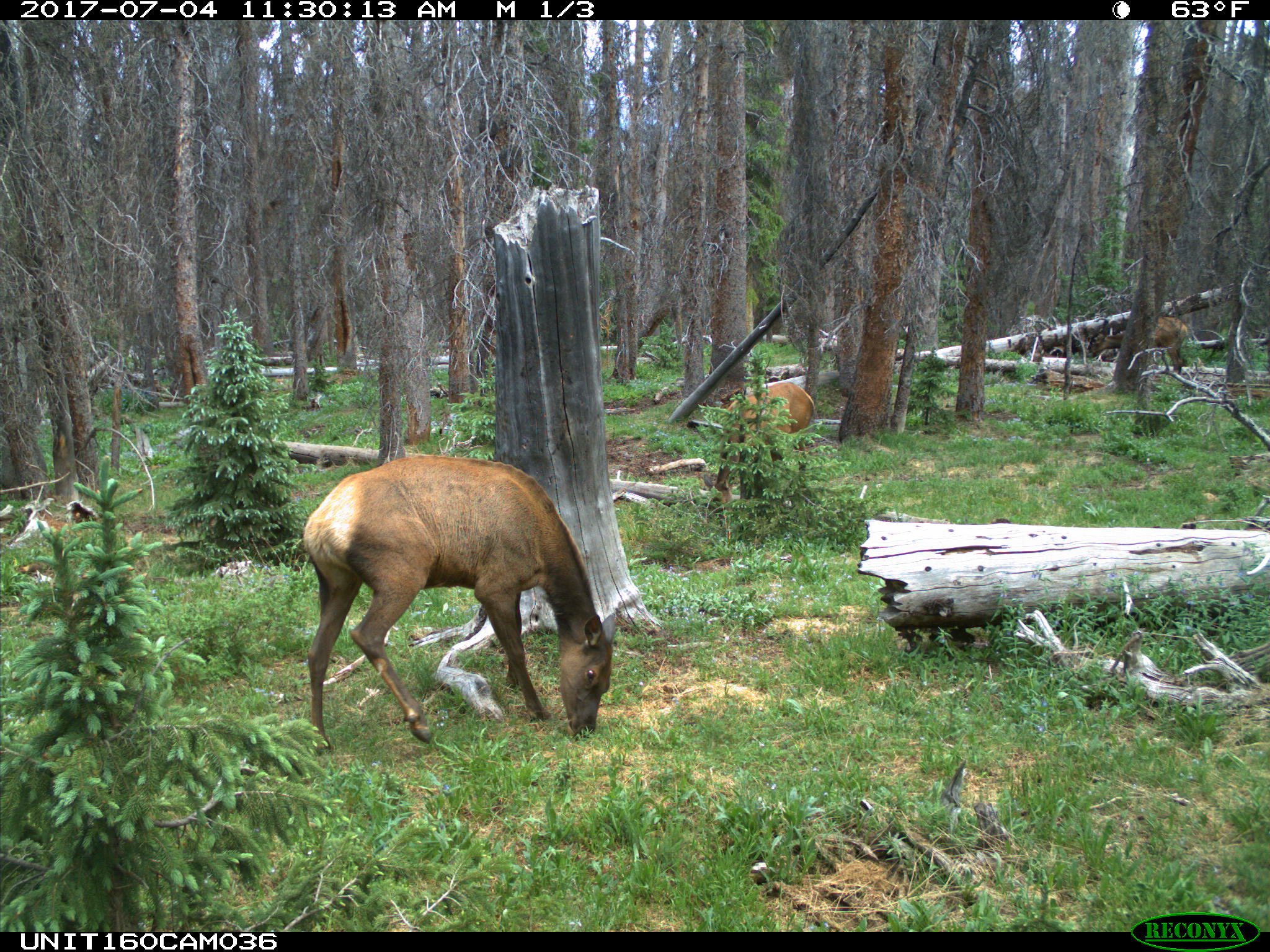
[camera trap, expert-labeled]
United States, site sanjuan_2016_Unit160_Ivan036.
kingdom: Animalia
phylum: Chordata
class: Mammalia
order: Artiodactyla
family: Cervidae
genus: Cervus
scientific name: Cervus elaphus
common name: red deer